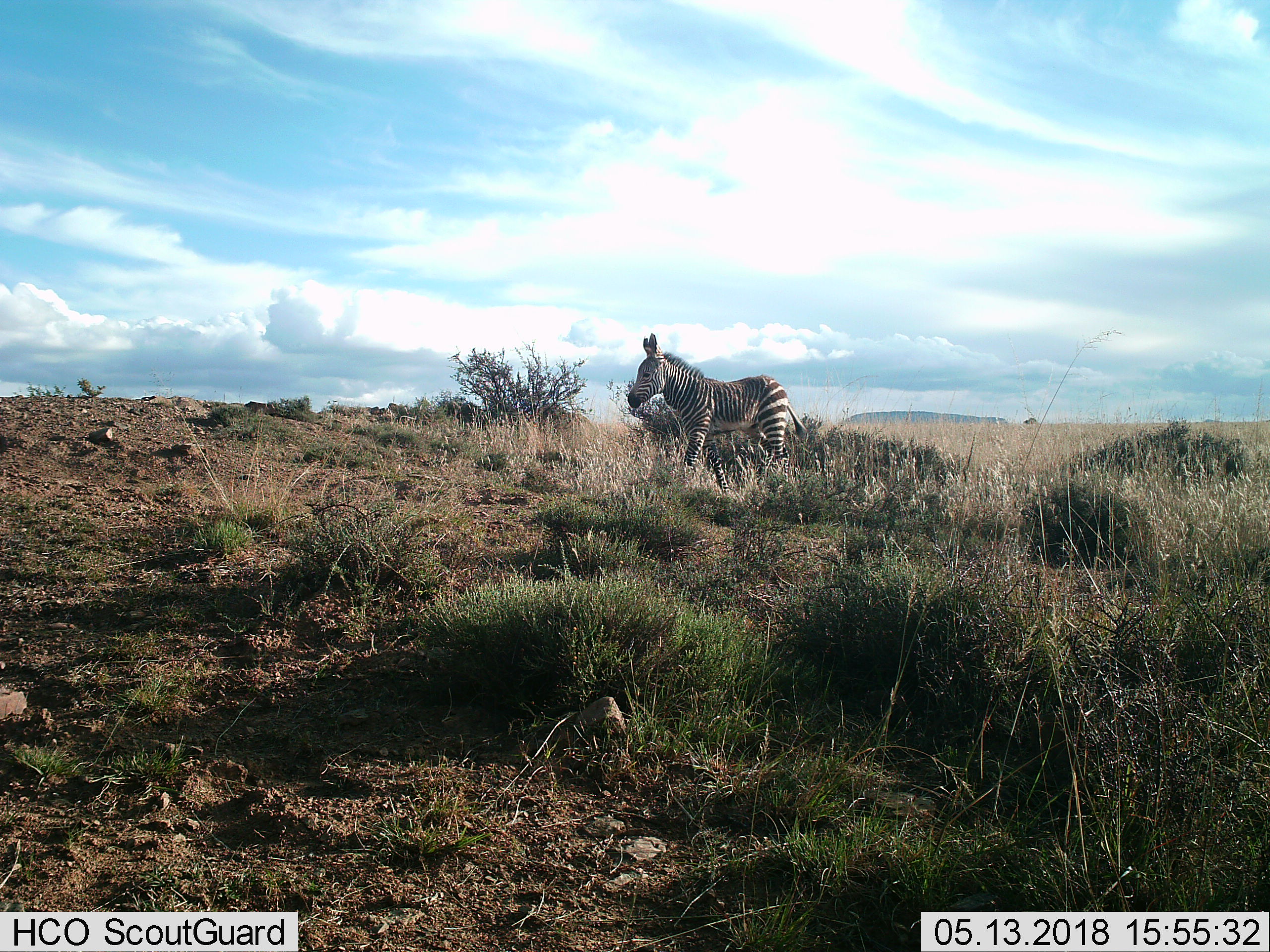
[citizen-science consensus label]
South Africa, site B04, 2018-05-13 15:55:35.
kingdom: Animalia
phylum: Chordata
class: Mammalia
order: Perissodactyla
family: Equidae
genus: Equus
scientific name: Equus zebra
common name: mountain zebra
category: zebramountain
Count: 1.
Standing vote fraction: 38%.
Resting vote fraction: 0%.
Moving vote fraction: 75%.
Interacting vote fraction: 0%.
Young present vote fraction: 50%.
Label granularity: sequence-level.